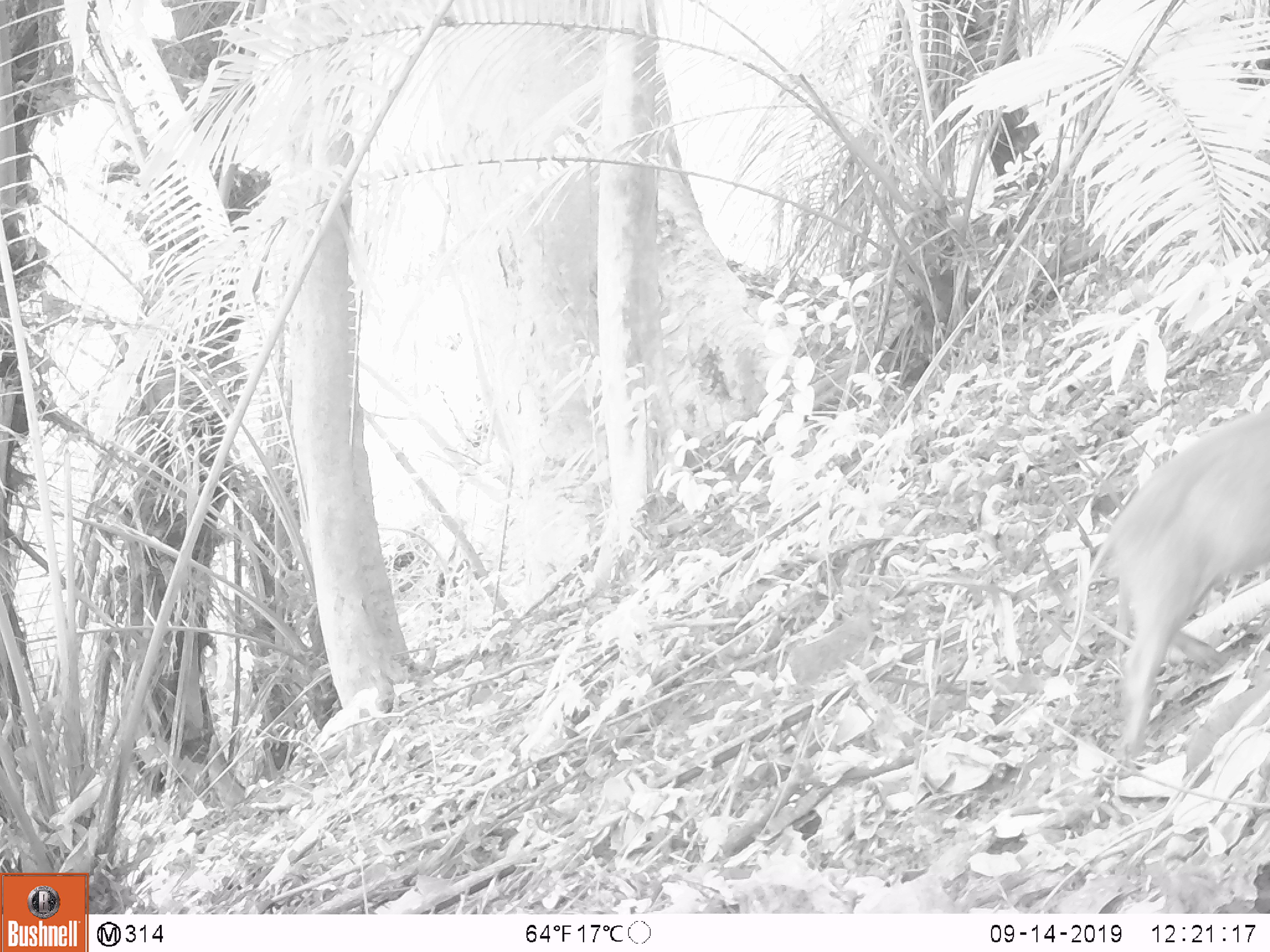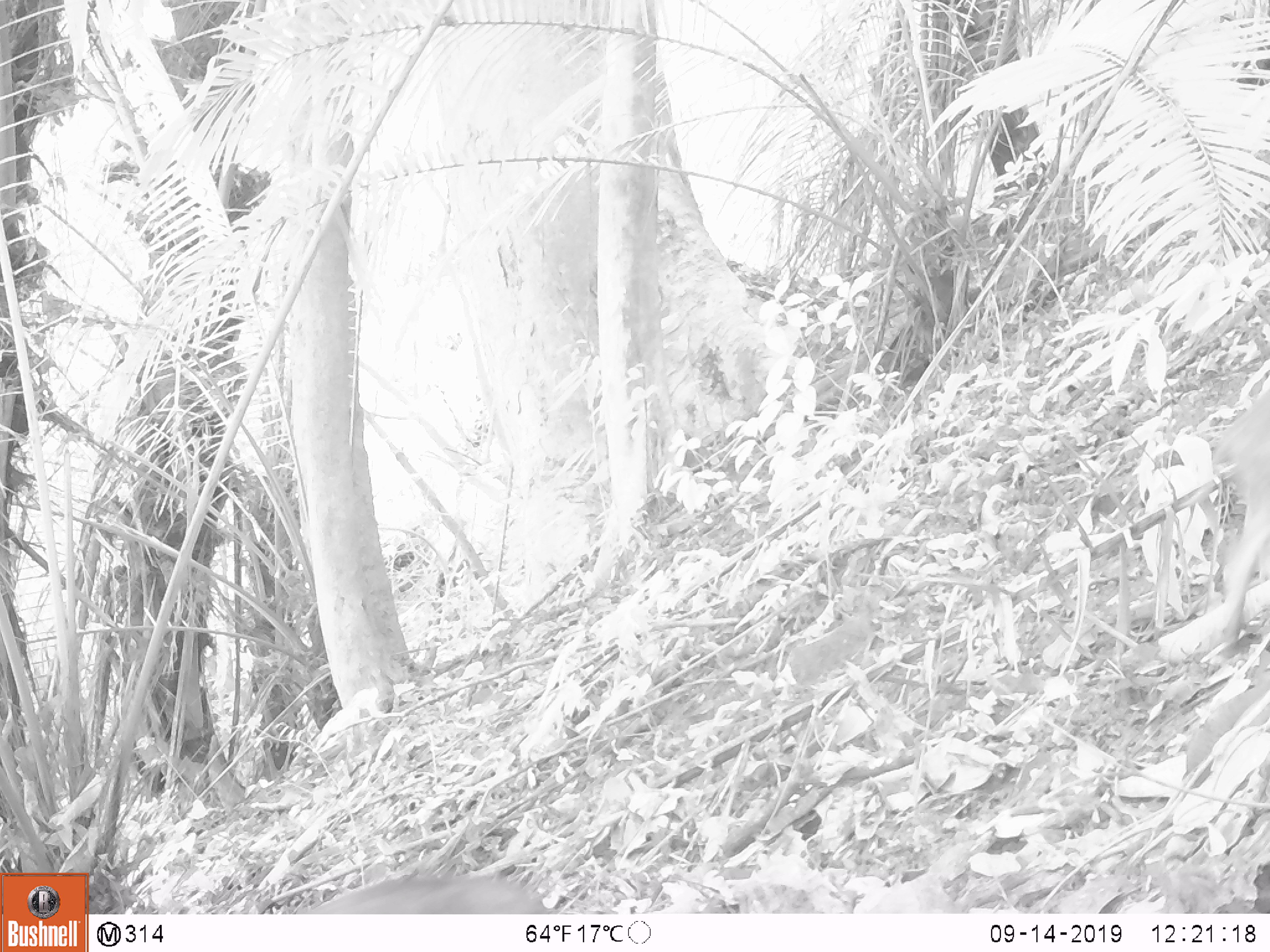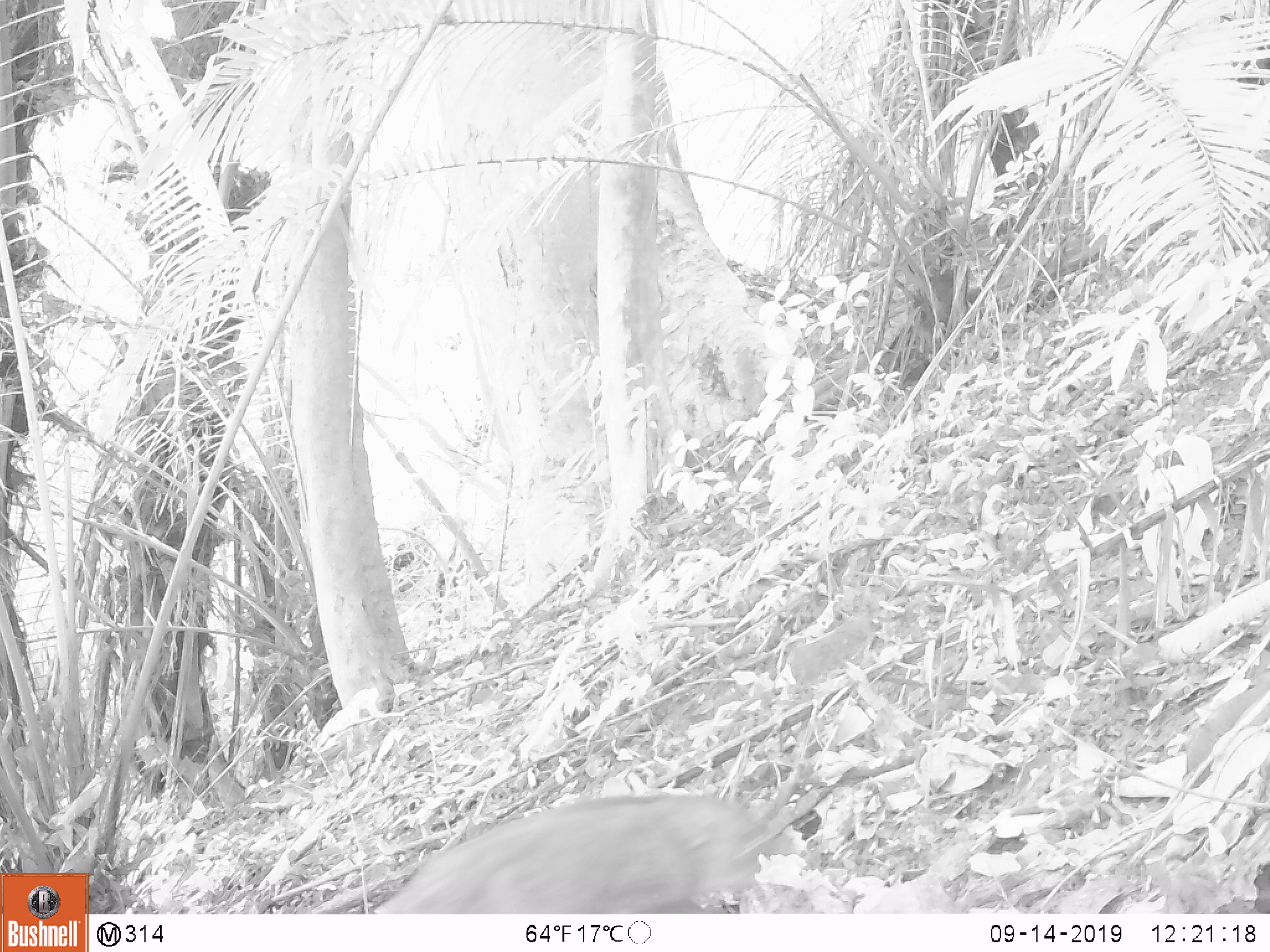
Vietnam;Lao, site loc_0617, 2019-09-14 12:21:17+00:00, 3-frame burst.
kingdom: Animalia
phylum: Chordata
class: Mammalia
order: Artiodactyla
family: Suidae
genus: Sus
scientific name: Sus scrofa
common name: eurasian wild pig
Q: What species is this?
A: Eurasian wild pig (Sus scrofa).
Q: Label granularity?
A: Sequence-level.